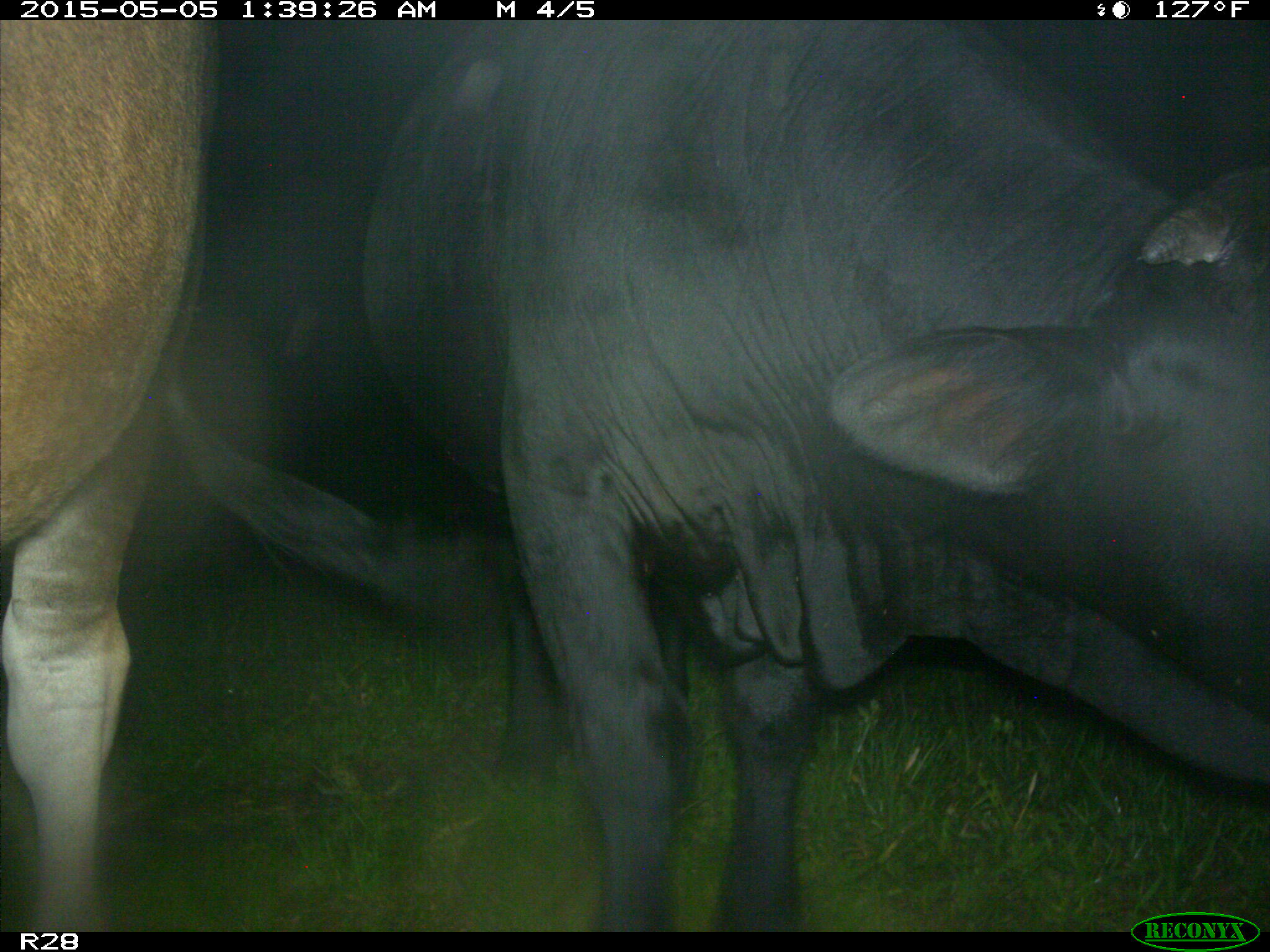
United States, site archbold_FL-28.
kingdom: Animalia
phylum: Chordata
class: Mammalia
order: Artiodactyla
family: Bovidae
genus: Bos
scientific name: Bos taurus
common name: domestic cow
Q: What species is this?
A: Bos taurus (domestic cow).